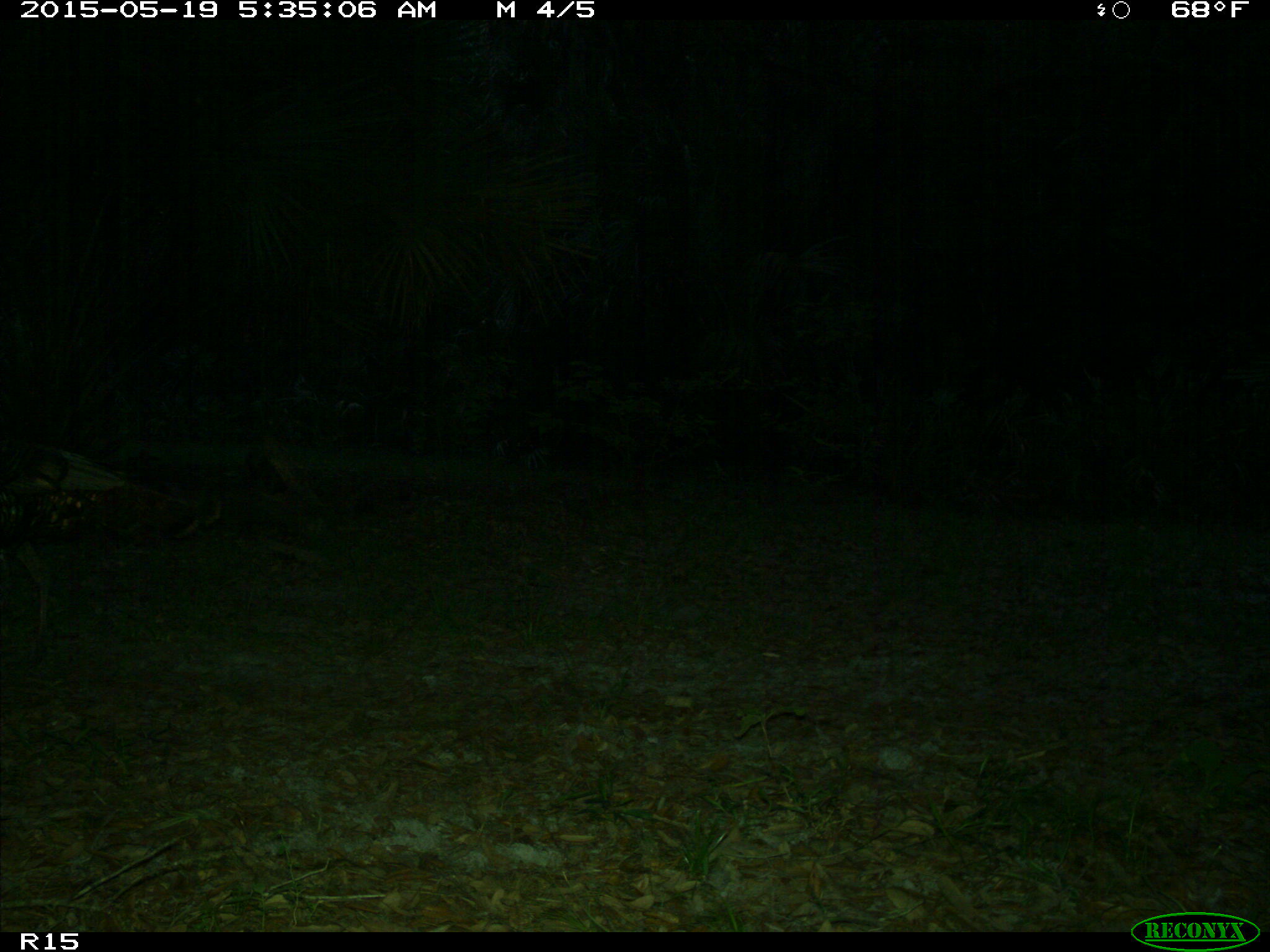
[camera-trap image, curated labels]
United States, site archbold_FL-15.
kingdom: Animalia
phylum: Chordata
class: Aves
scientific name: Aves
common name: birds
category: unidentified bird